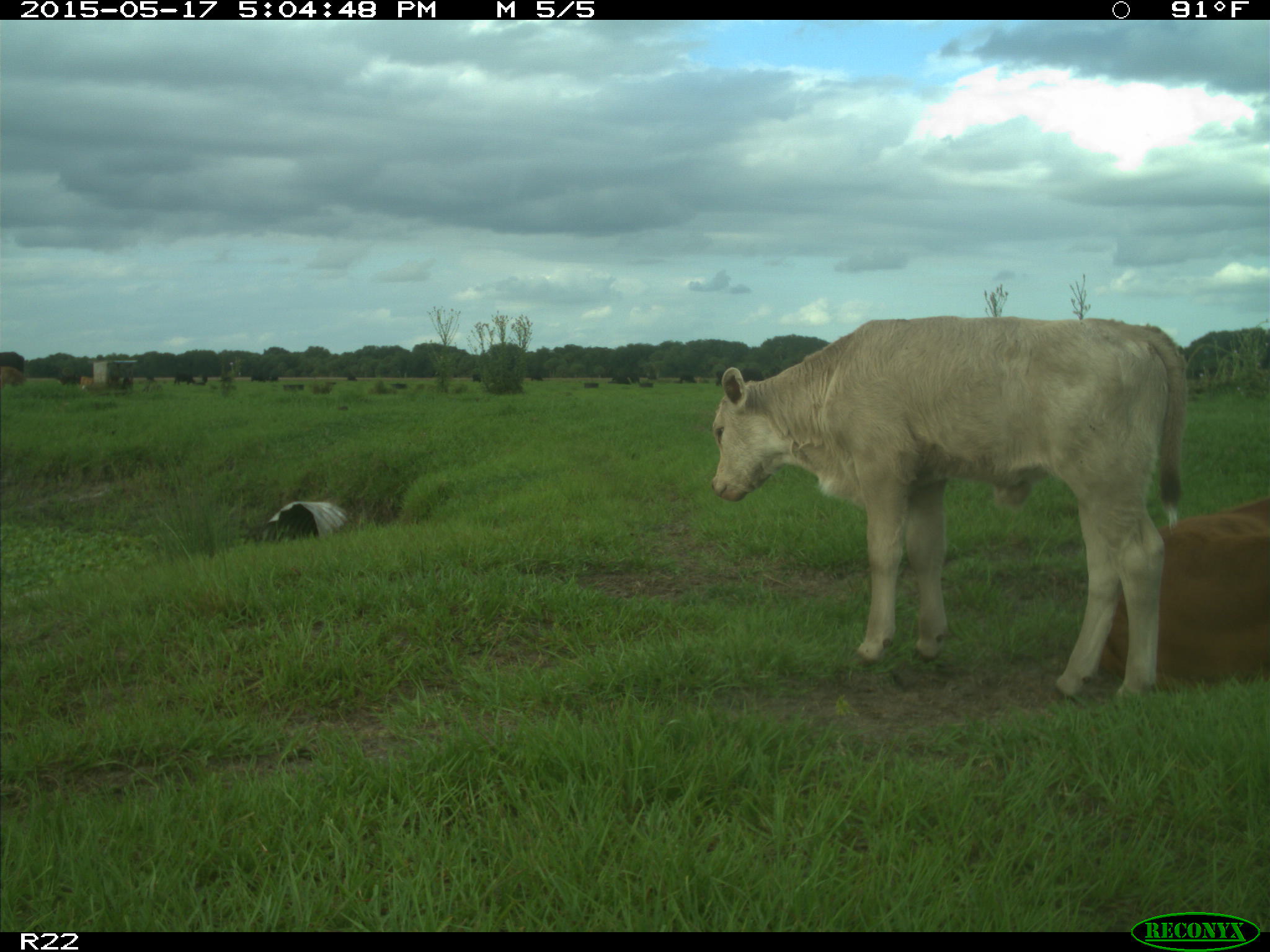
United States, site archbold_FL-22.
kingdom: Animalia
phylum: Chordata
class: Mammalia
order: Artiodactyla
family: Bovidae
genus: Bos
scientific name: Bos taurus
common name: domestic cow